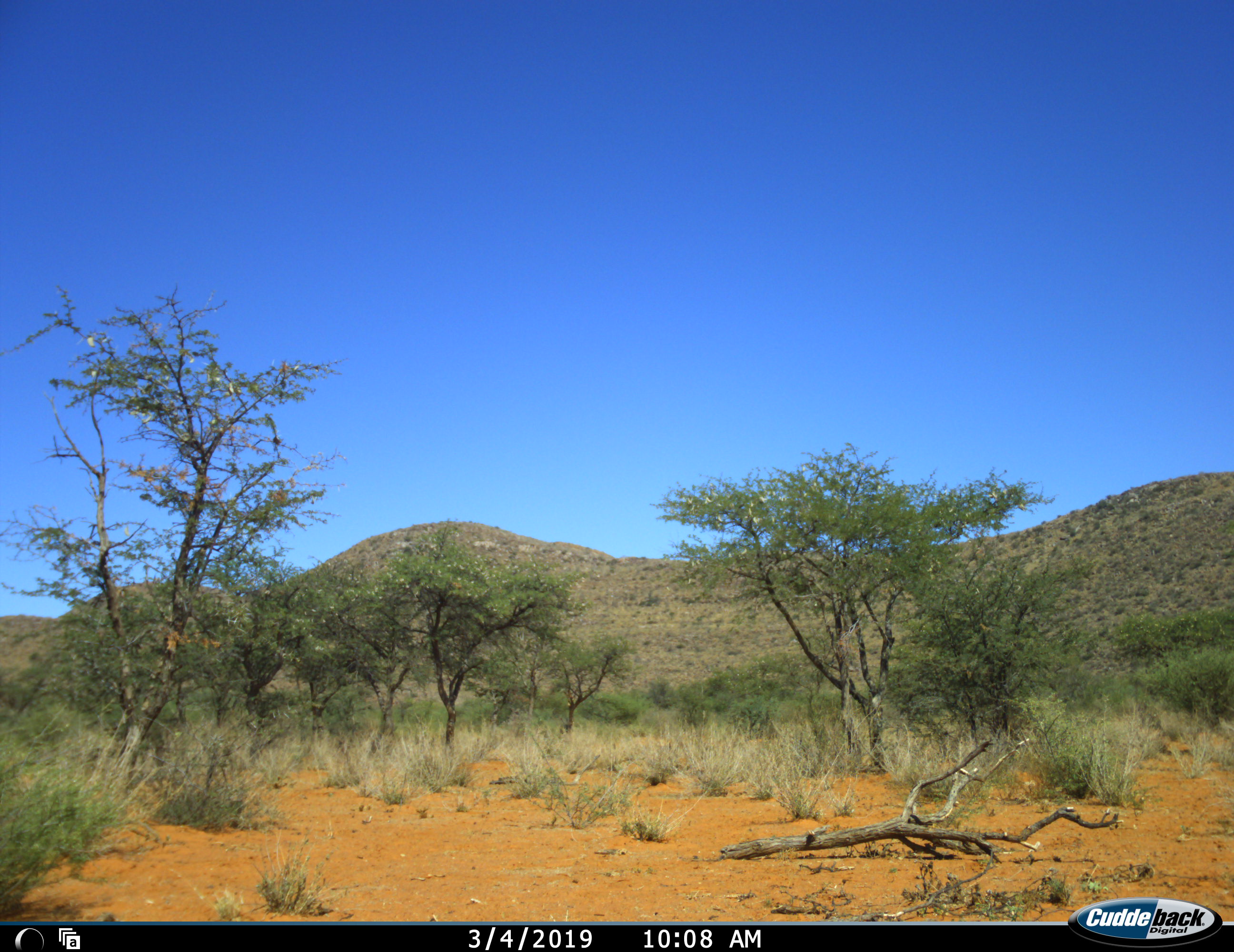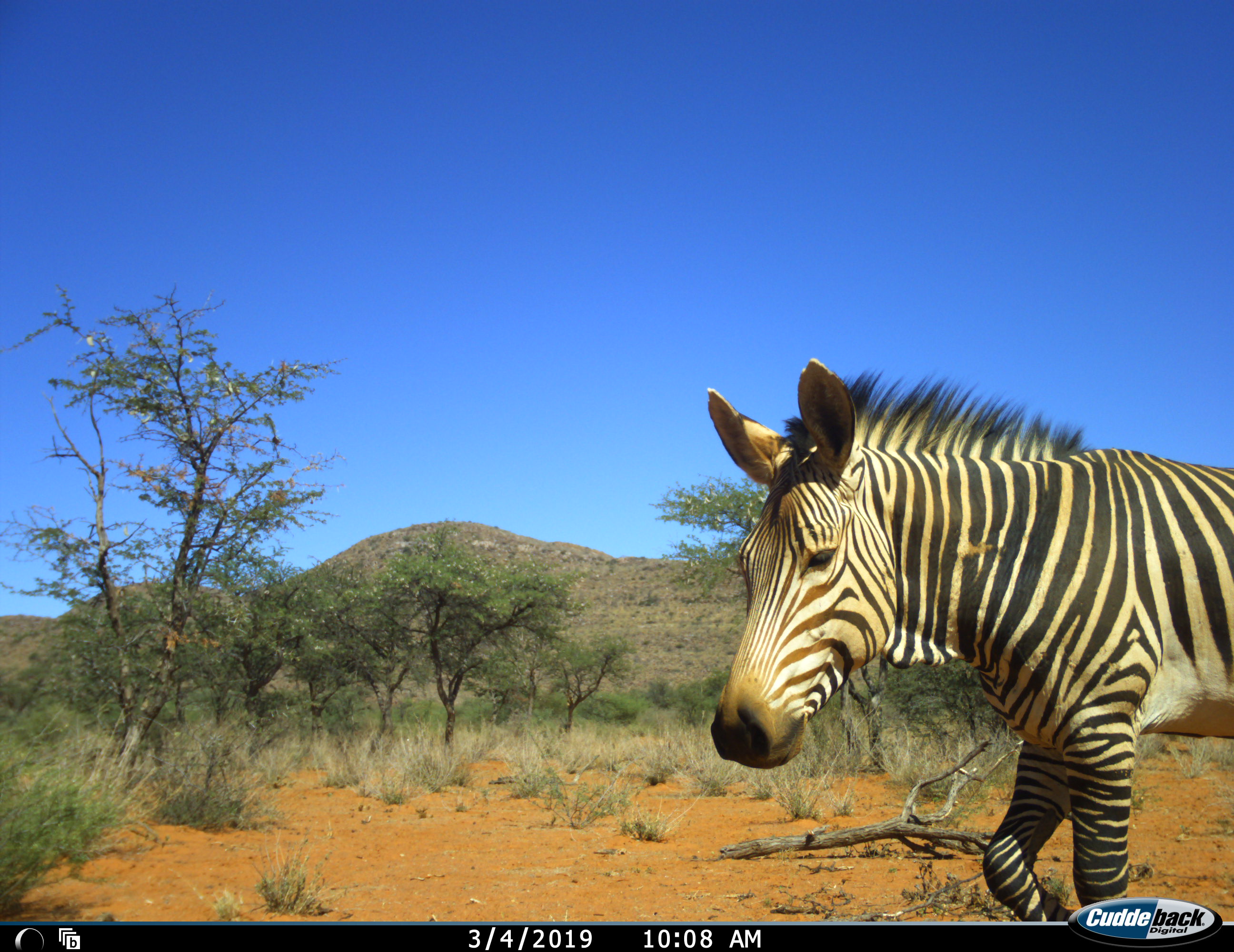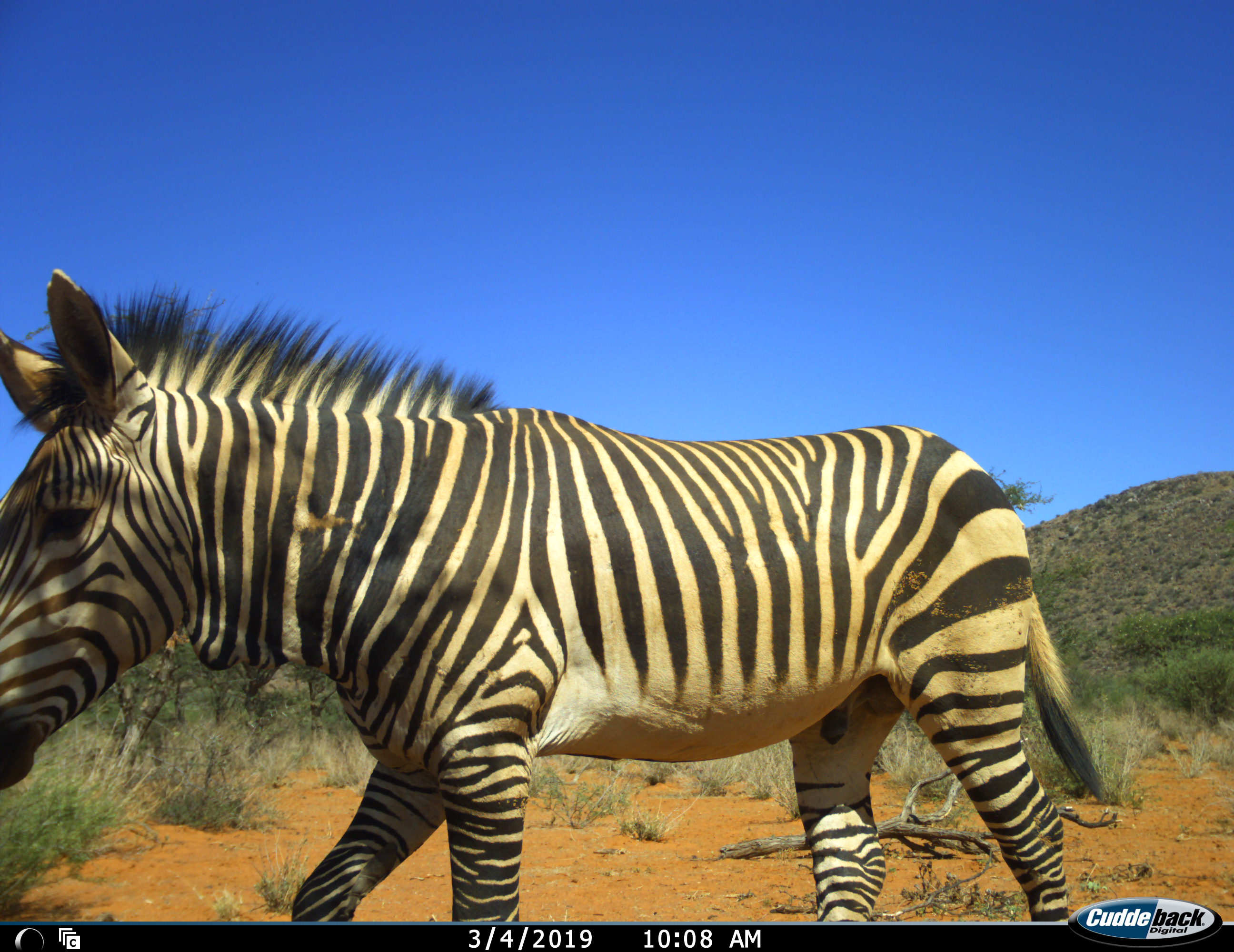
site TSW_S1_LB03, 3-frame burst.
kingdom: Animalia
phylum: Chordata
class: Mammalia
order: Perissodactyla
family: Equidae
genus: Equus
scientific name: Equus zebra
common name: mountain zebra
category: zebramountain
Zebramountain (mountain zebra) (Equus zebra), count 1. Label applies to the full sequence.